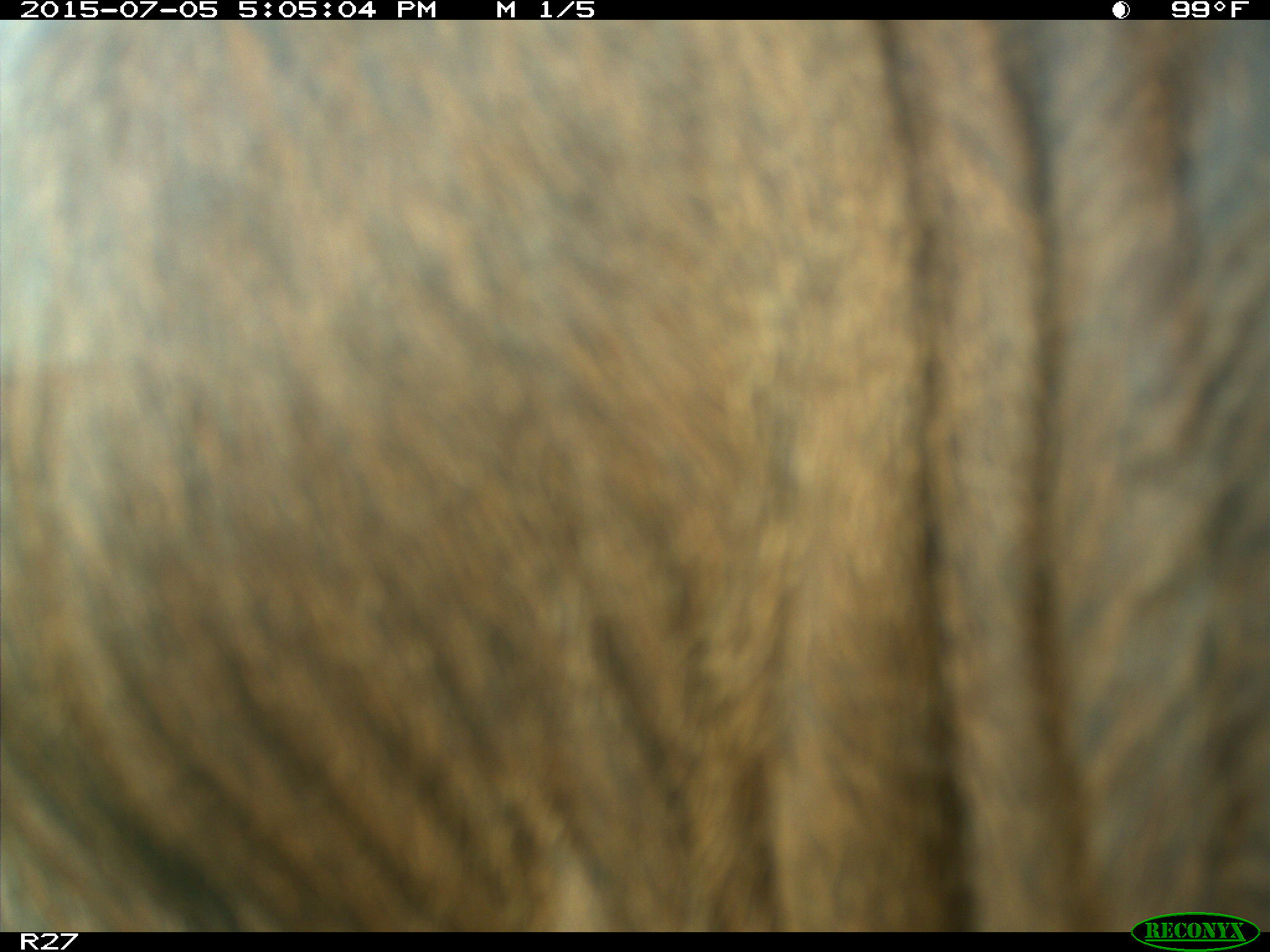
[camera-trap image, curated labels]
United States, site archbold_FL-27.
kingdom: Animalia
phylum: Chordata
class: Mammalia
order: Artiodactyla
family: Bovidae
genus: Bos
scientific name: Bos taurus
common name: domestic cow